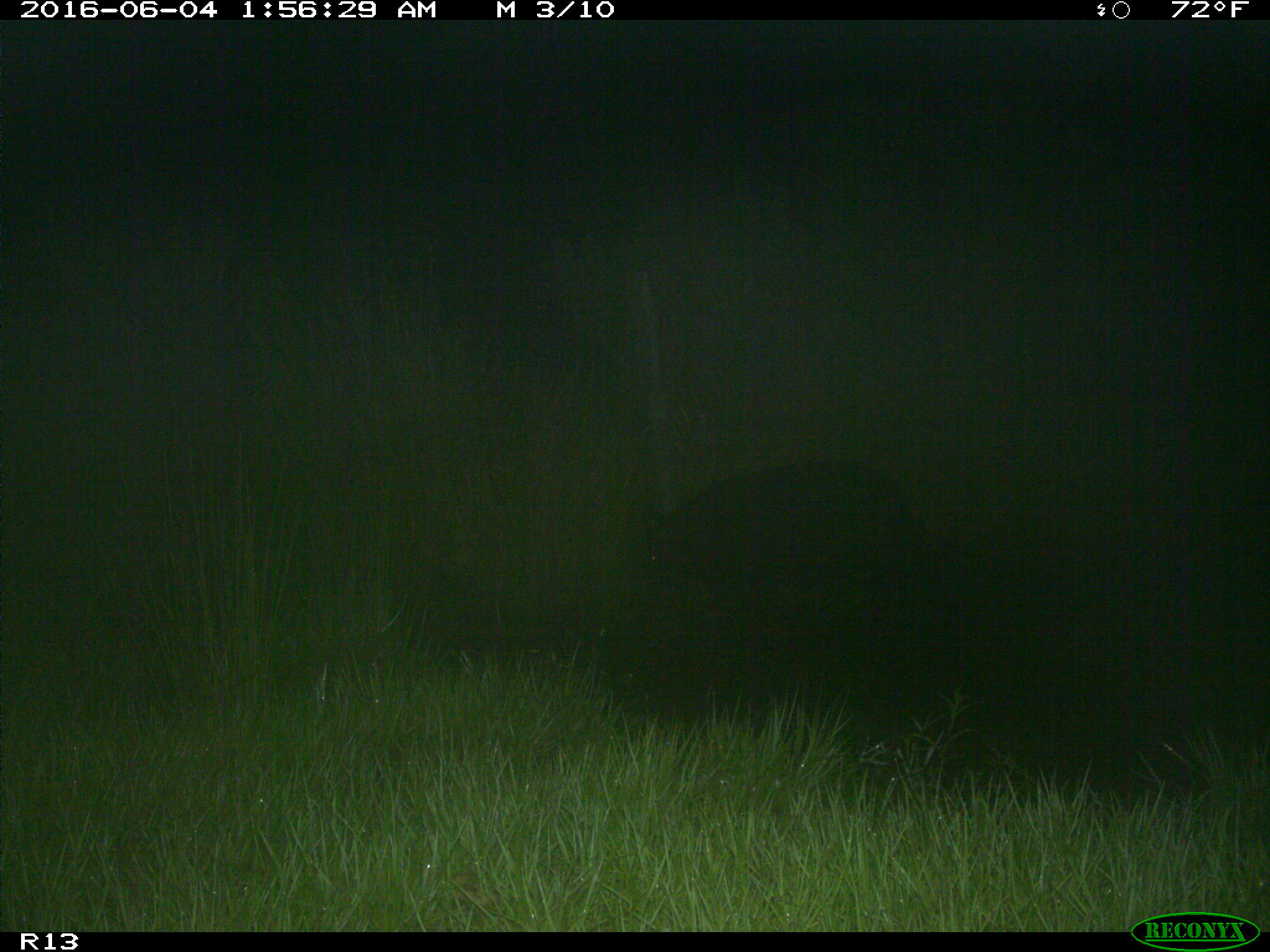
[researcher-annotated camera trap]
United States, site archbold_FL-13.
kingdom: Animalia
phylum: Chordata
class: Mammalia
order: Artiodactyla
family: Suidae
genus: Sus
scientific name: Sus scrofa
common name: wild boar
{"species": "Sus scrofa (wild boar)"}